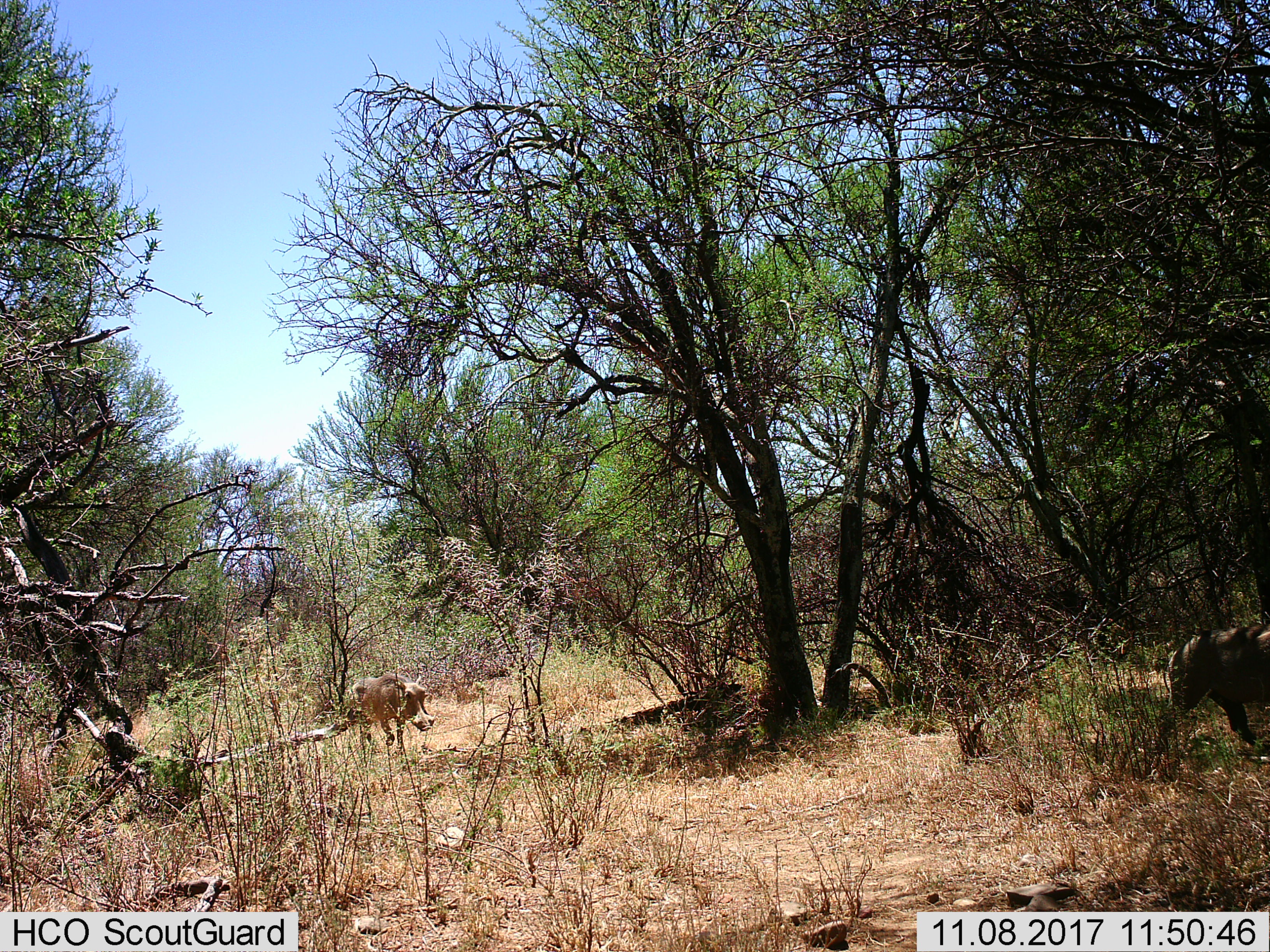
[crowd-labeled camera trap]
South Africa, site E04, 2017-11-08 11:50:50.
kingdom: Animalia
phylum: Chordata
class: Mammalia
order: Artiodactyla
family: Suidae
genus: Phacochoerus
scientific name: Phacochoerus africanus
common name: warthog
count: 2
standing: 11%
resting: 0%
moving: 89%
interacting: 11%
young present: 0%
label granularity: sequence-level